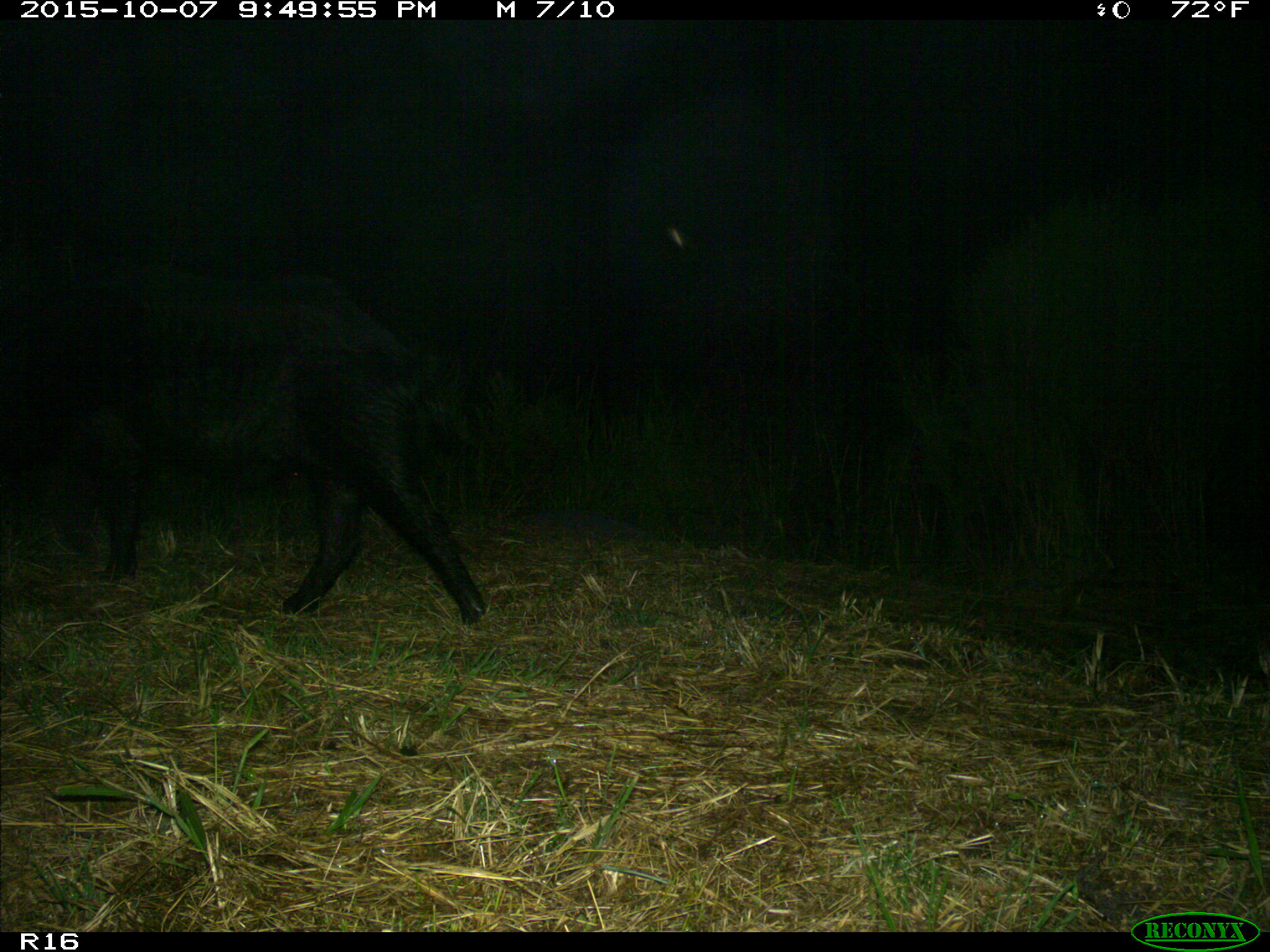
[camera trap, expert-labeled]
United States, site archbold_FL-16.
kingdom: Animalia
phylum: Chordata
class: Mammalia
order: Artiodactyla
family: Suidae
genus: Sus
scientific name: Sus scrofa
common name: wild boar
Sus scrofa (wild boar).